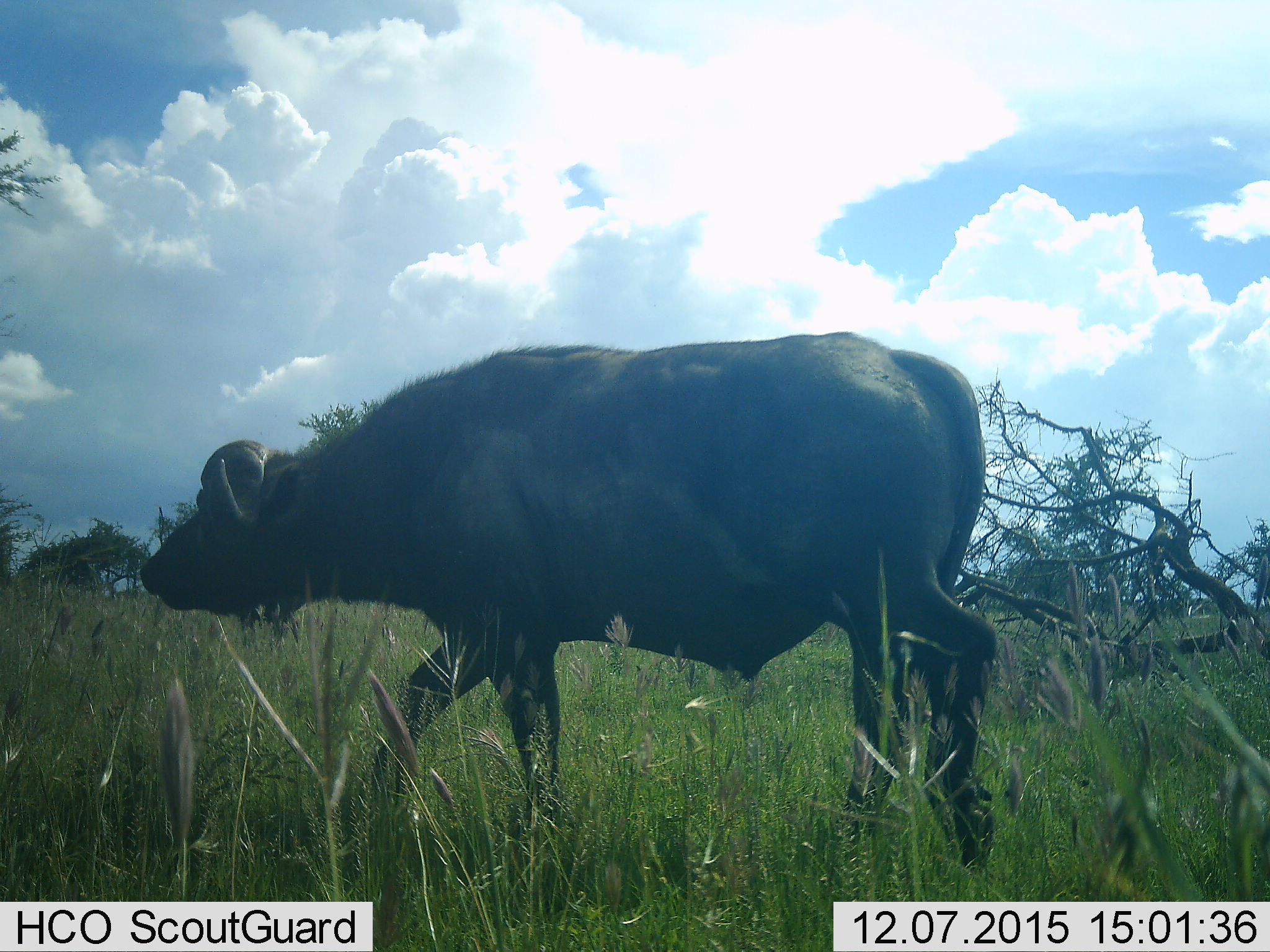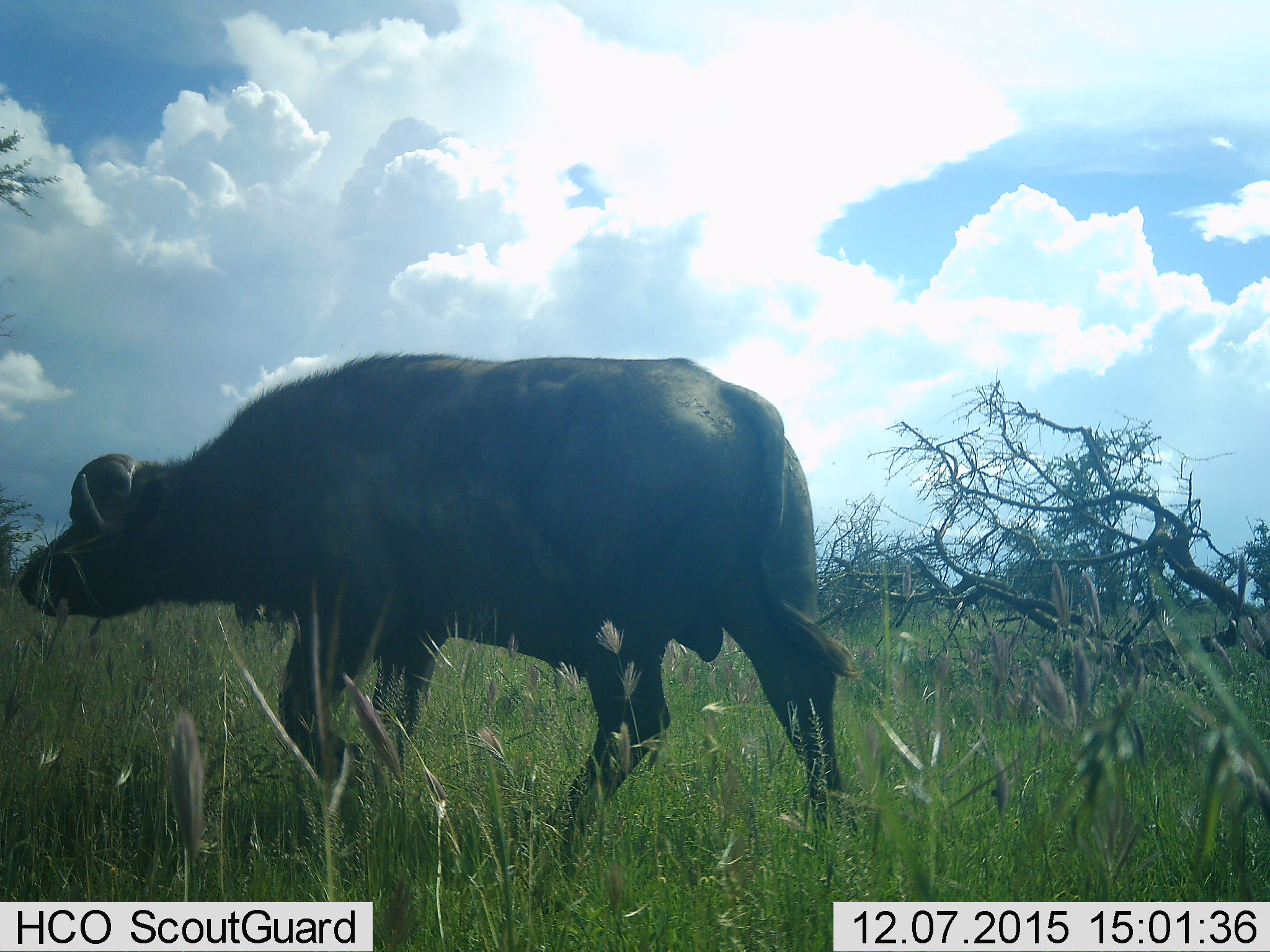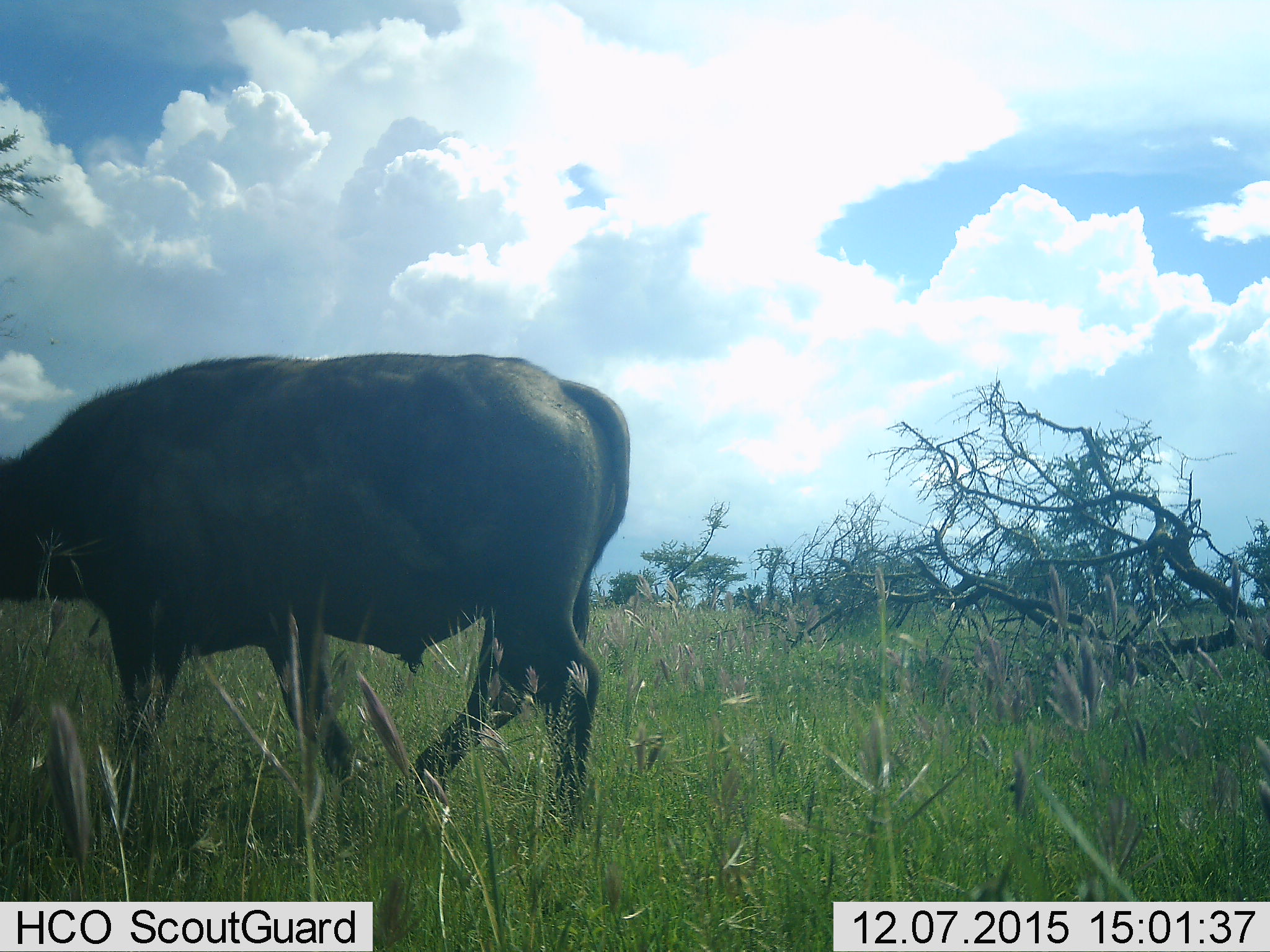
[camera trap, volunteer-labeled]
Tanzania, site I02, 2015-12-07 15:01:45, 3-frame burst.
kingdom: Animalia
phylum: Chordata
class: Mammalia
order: Artiodactyla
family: Bovidae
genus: Syncerus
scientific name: Syncerus caffer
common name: cape buffalo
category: buffalo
Buffalo (cape buffalo) (Syncerus caffer), count 1. Behavior (volunteer vote fractions): standing 30%, resting 0%, moving 70%, interacting 0%. Young present (vote fraction): 0%. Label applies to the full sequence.